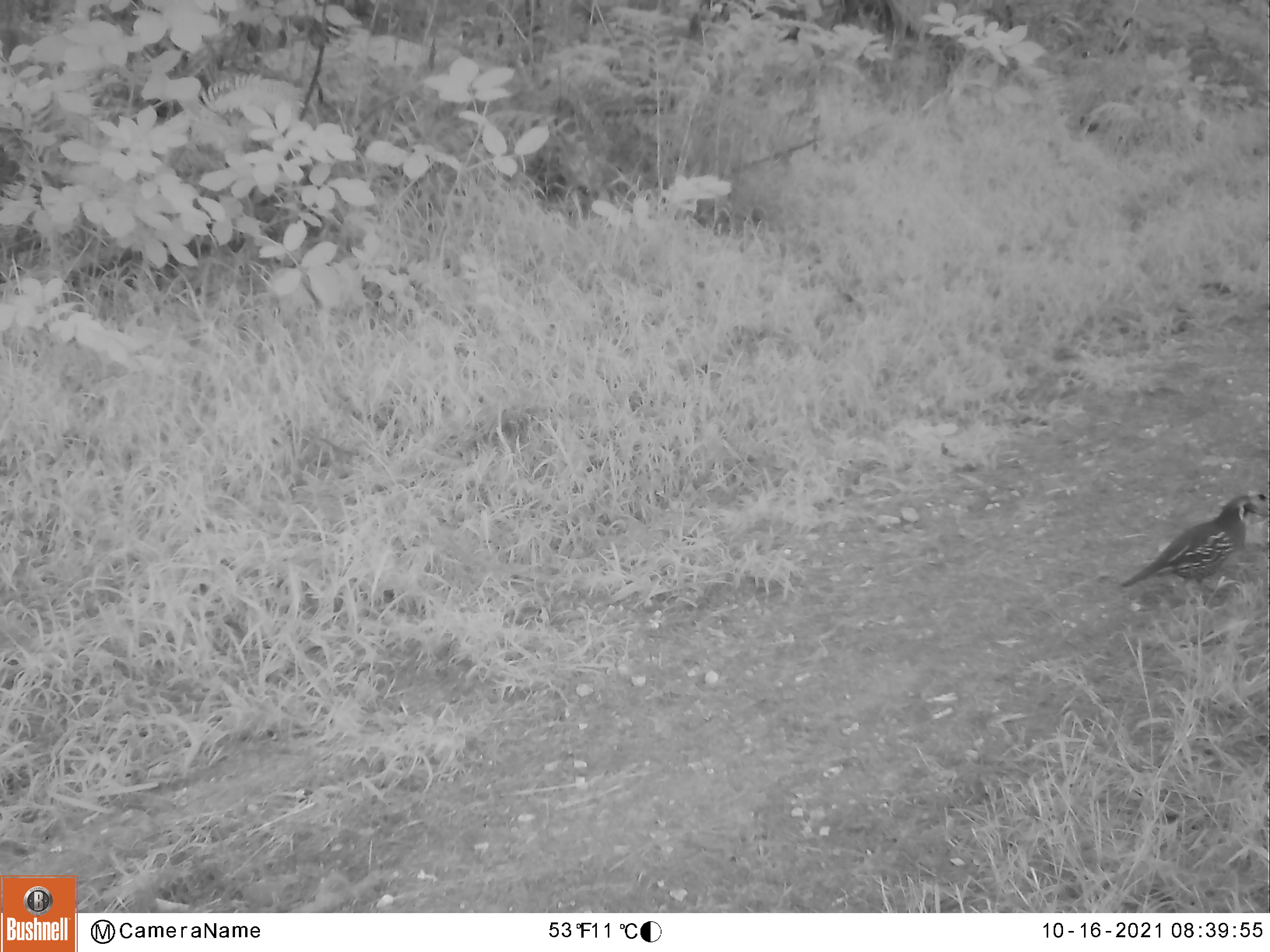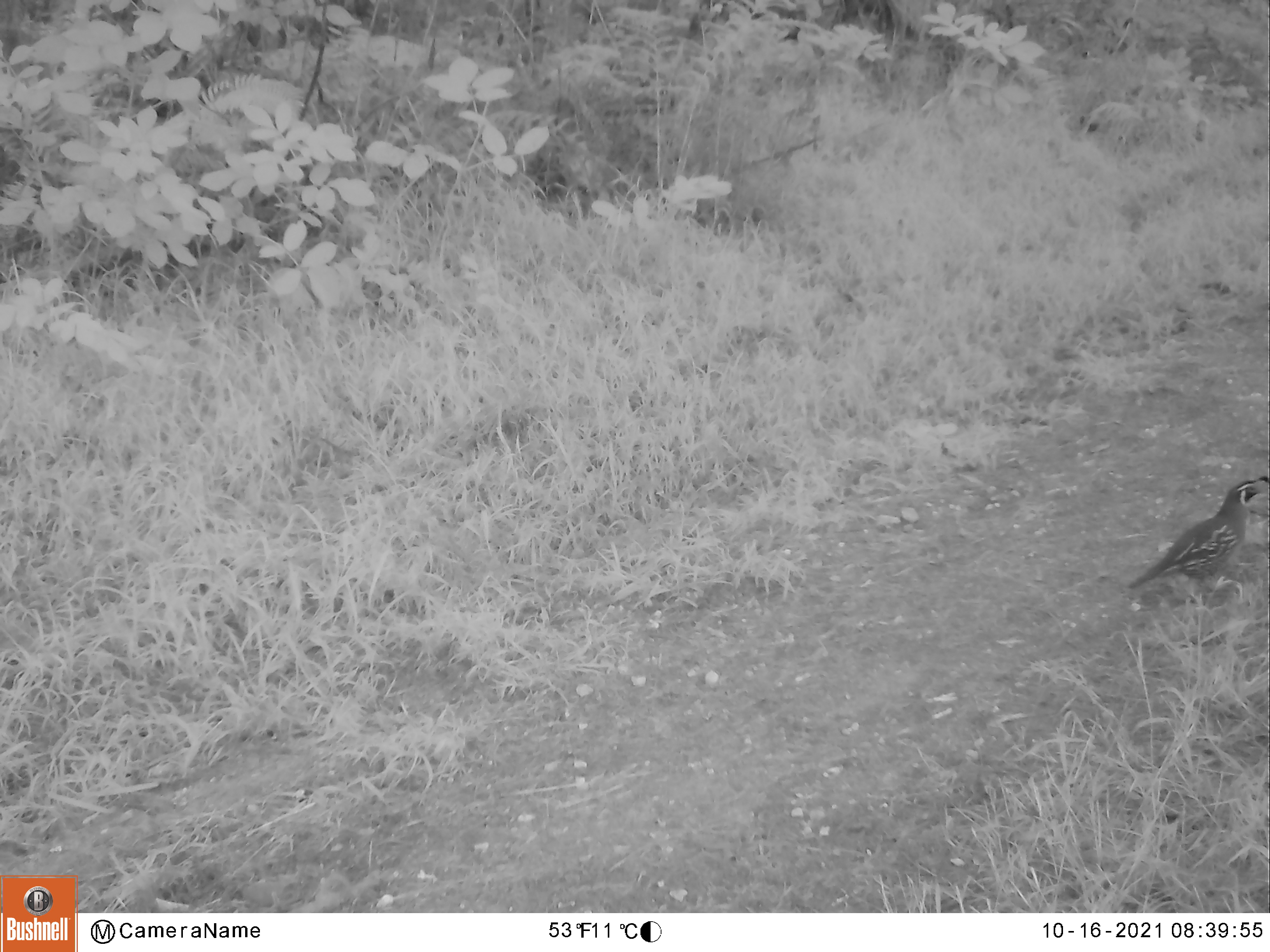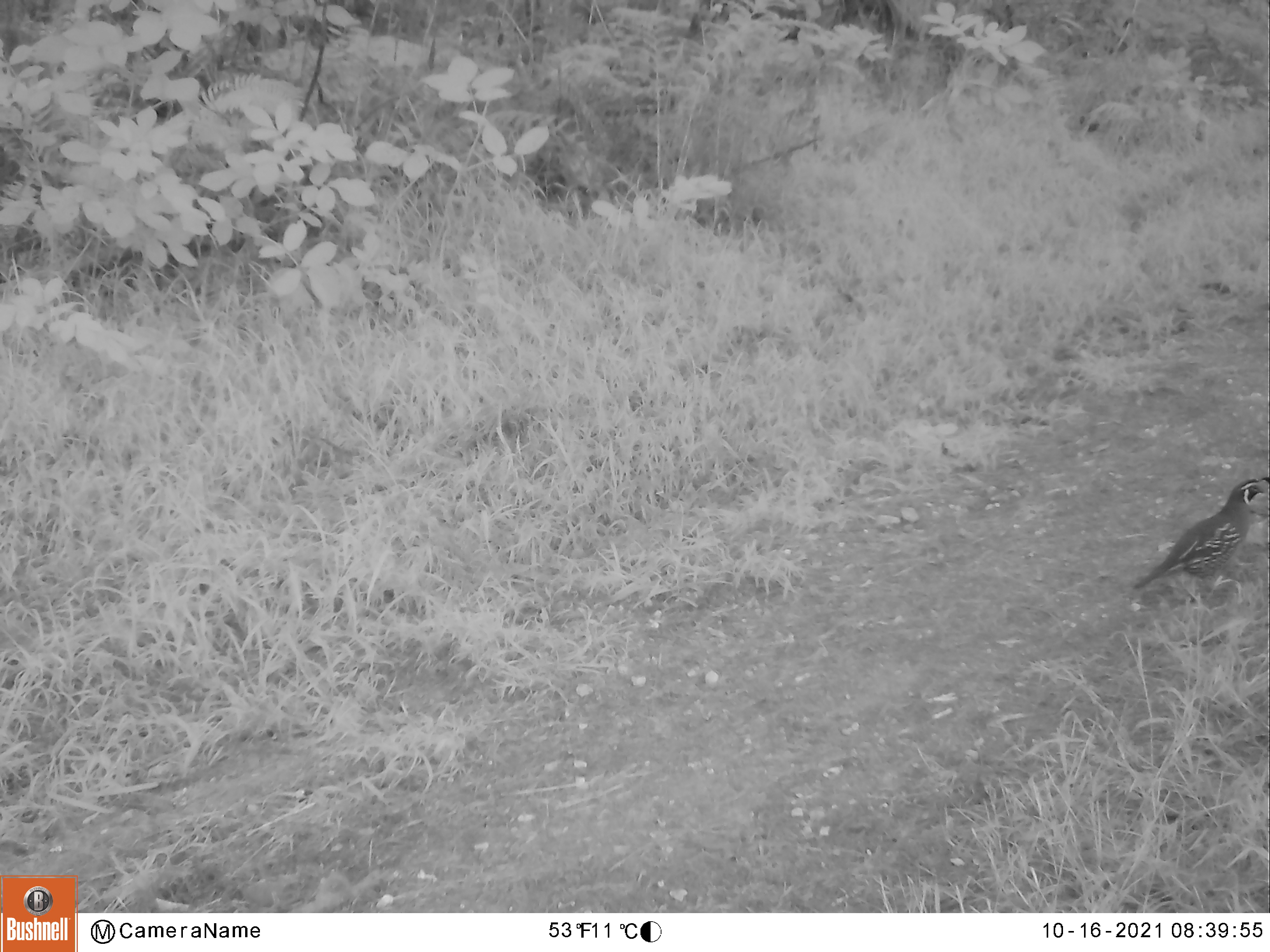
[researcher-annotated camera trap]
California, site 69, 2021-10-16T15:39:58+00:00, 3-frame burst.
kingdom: Animalia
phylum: Chordata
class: Aves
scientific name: Aves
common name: bird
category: unknown bird